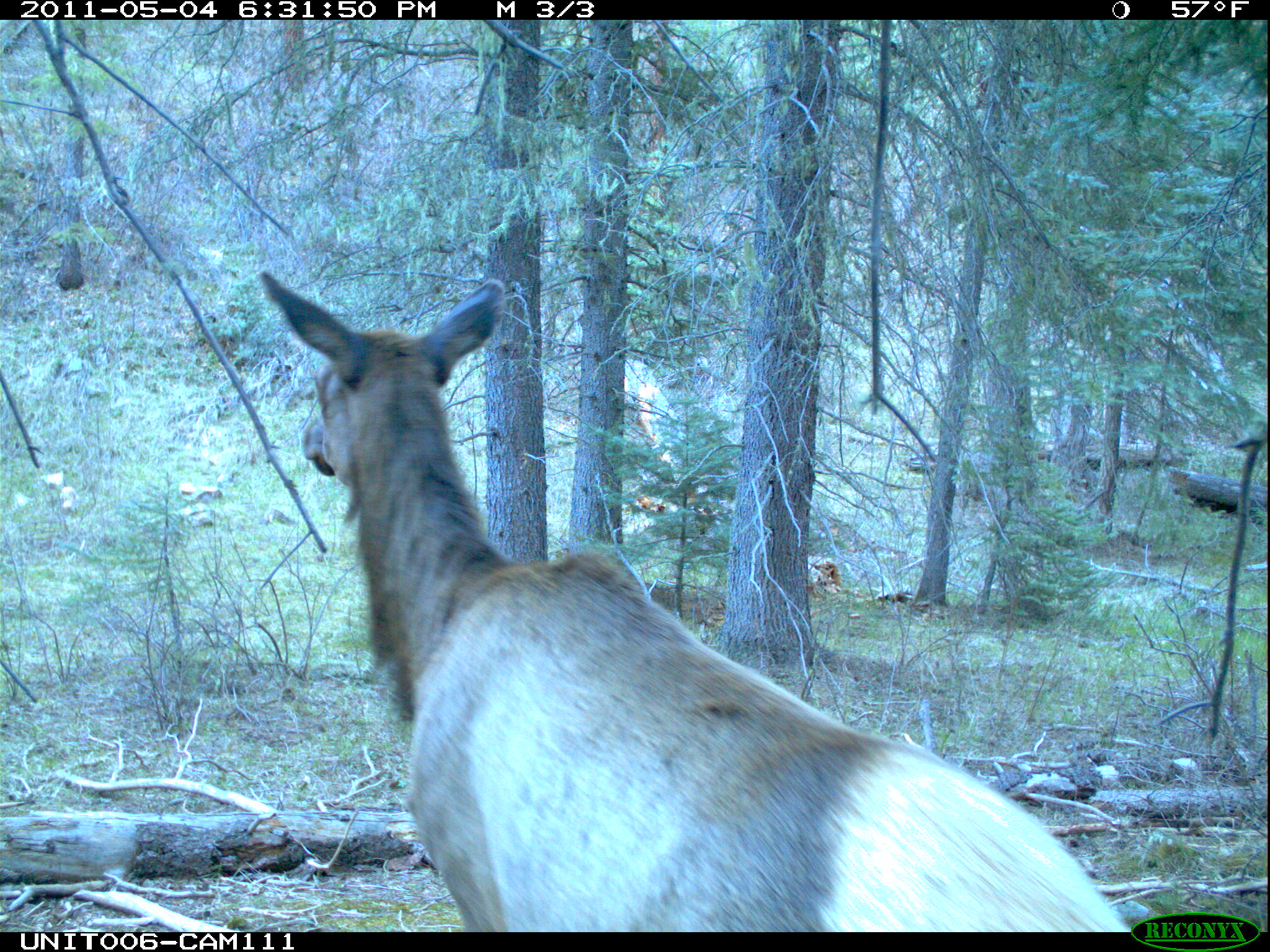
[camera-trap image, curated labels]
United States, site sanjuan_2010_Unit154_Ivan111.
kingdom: Animalia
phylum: Chordata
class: Mammalia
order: Artiodactyla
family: Cervidae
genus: Cervus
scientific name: Cervus elaphus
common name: red deer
Cervus elaphus (red deer).